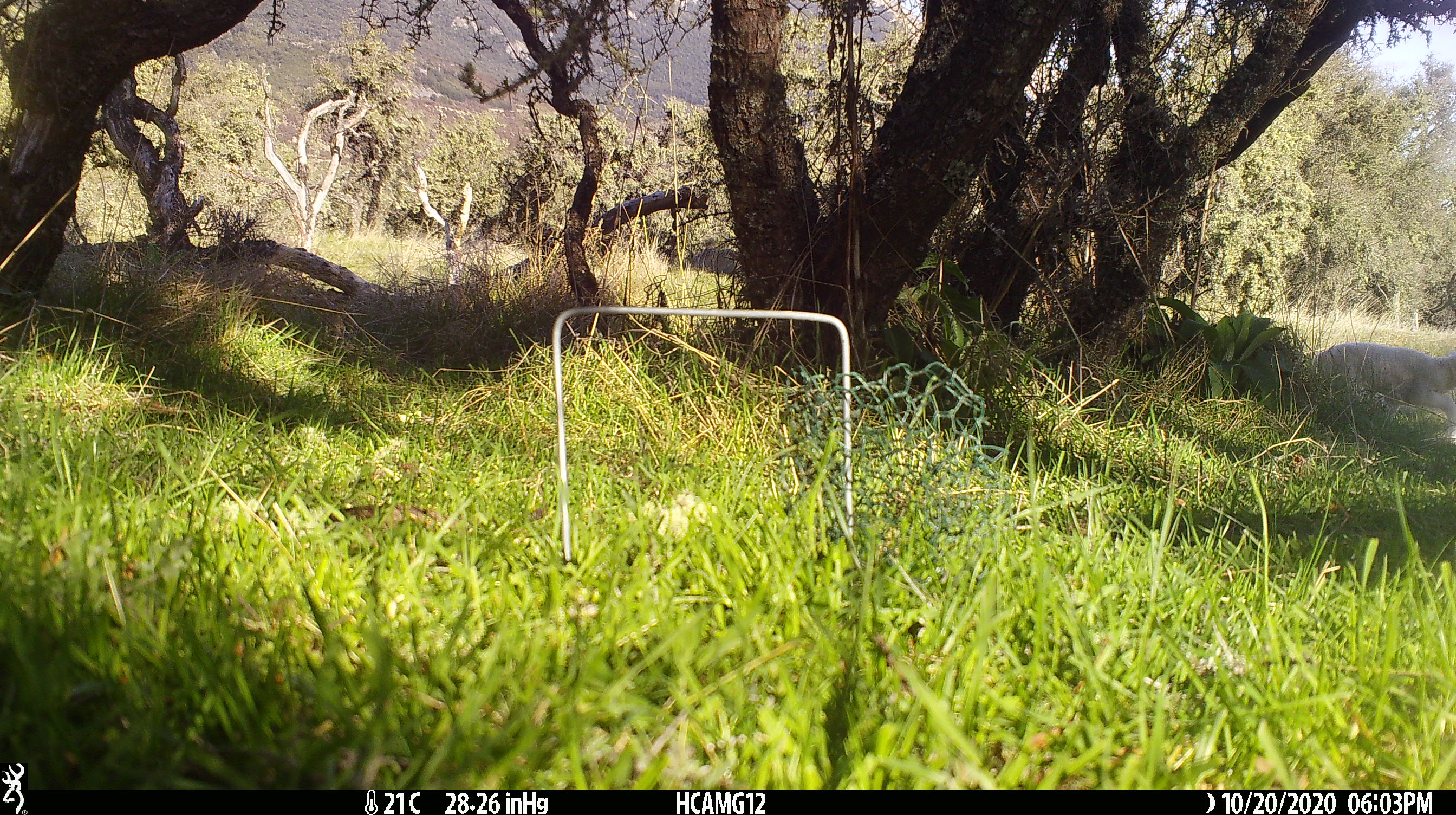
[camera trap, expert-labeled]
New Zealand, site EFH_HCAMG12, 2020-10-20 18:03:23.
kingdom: Animalia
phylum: Chordata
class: Mammalia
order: Artiodactyla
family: Bovidae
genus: Ovis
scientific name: Ovis aries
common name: domestic sheep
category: sheep